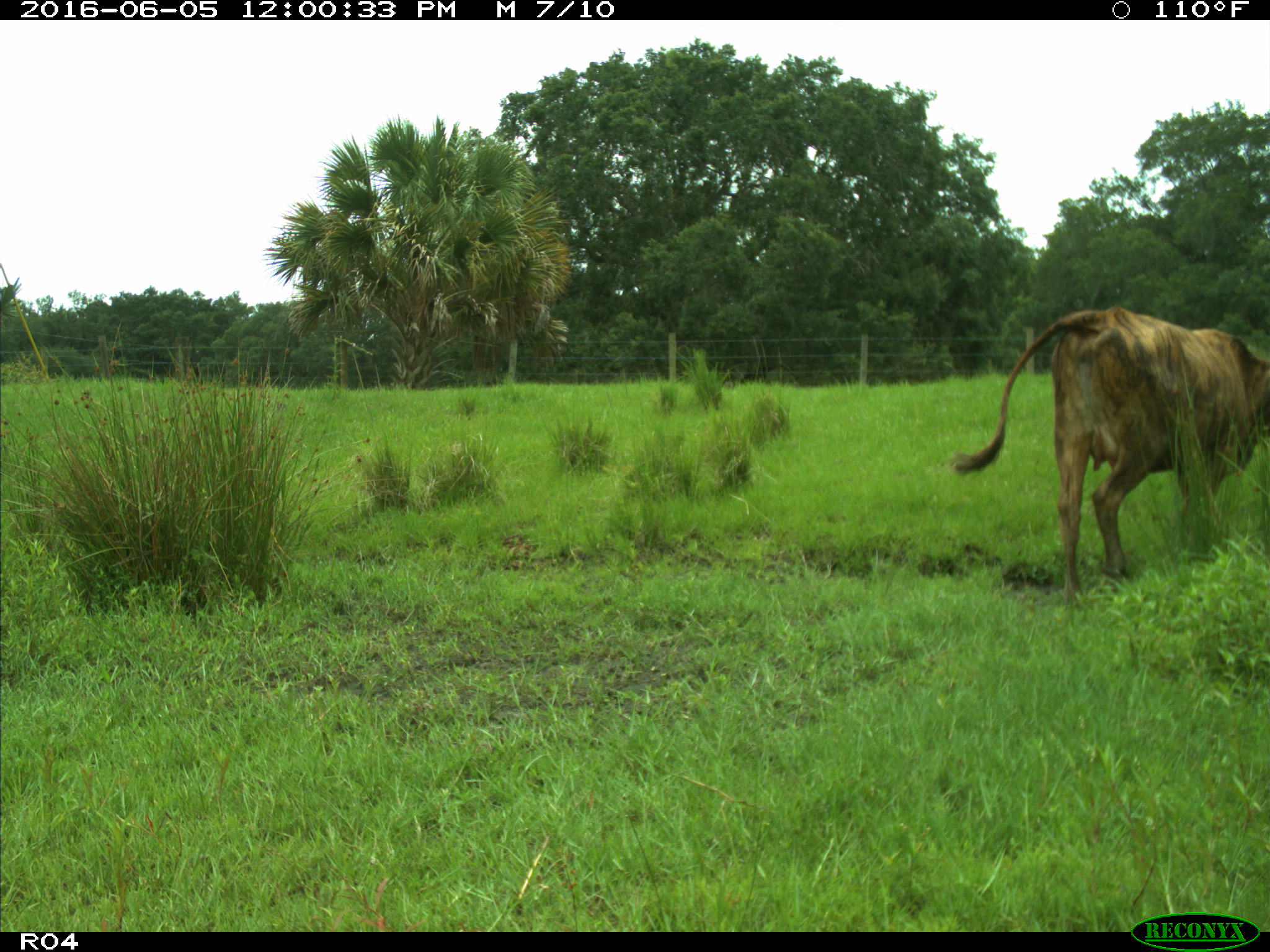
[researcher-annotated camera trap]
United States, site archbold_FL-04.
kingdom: Animalia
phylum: Chordata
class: Mammalia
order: Artiodactyla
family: Bovidae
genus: Bos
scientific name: Bos taurus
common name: domestic cow